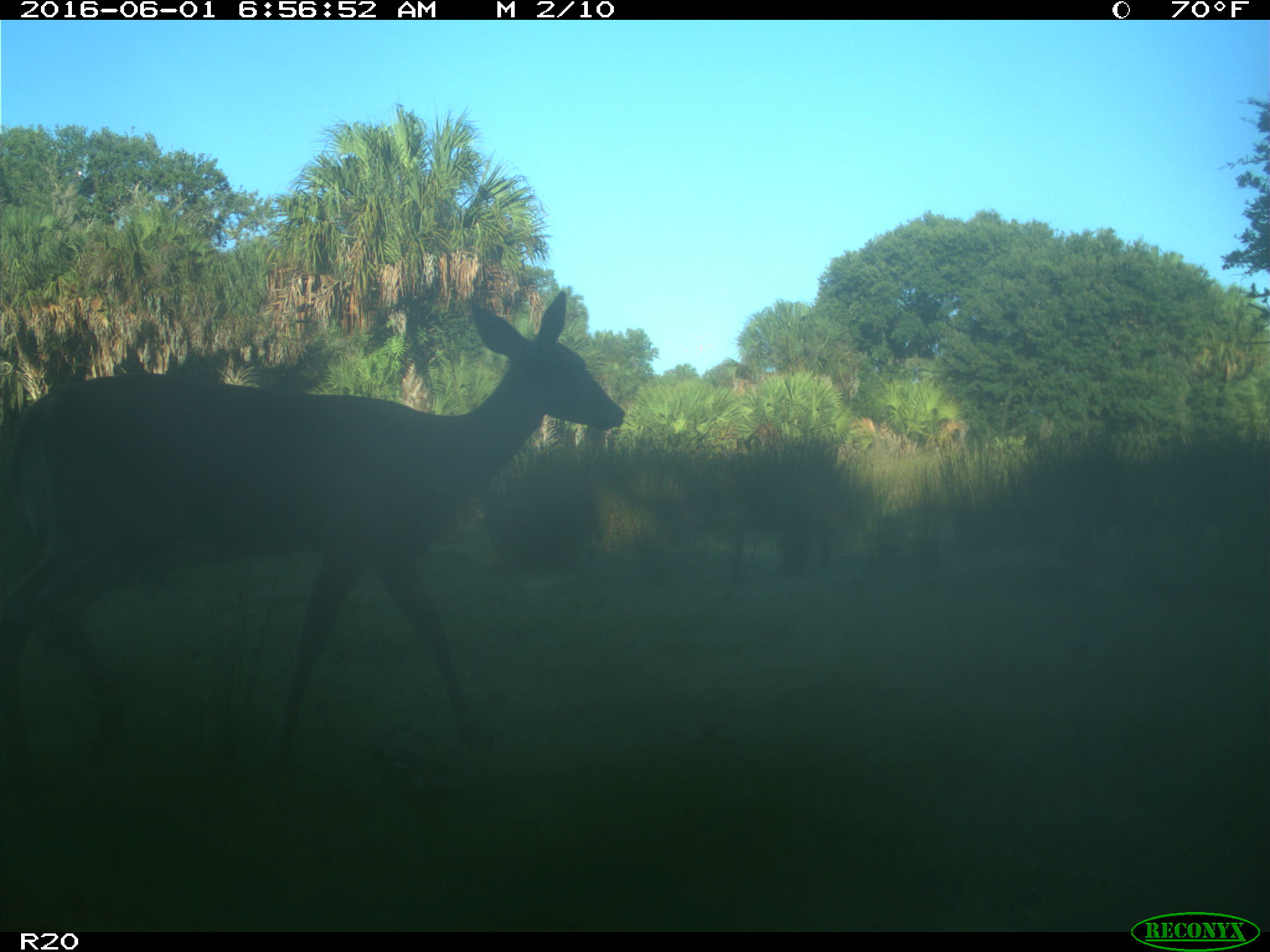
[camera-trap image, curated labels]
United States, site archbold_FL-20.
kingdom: Animalia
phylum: Chordata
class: Mammalia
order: Artiodactyla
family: Cervidae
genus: Odocoileus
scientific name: Odocoileus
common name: deer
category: unidentified deer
Unidentified deer (deer) (Odocoileus).